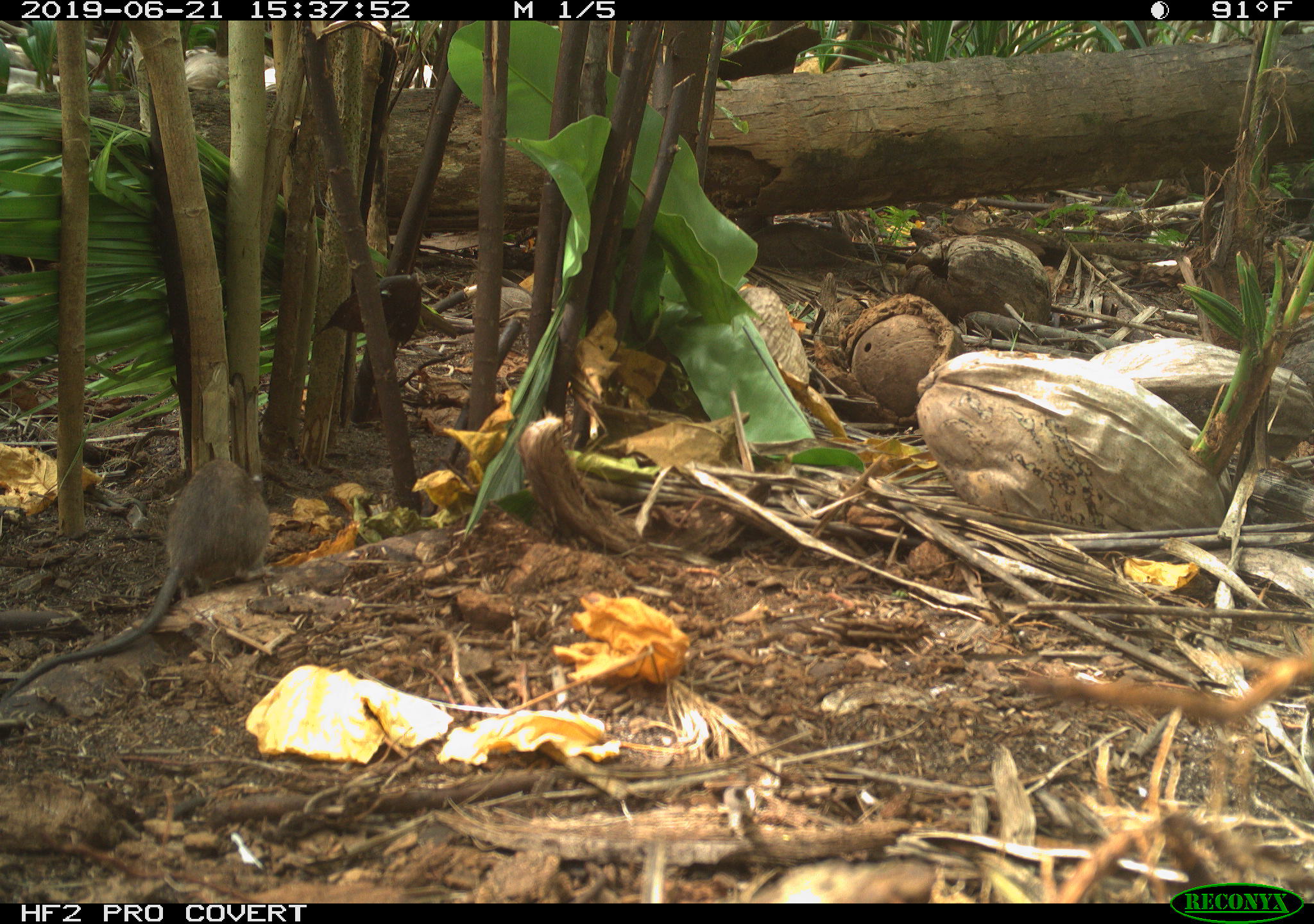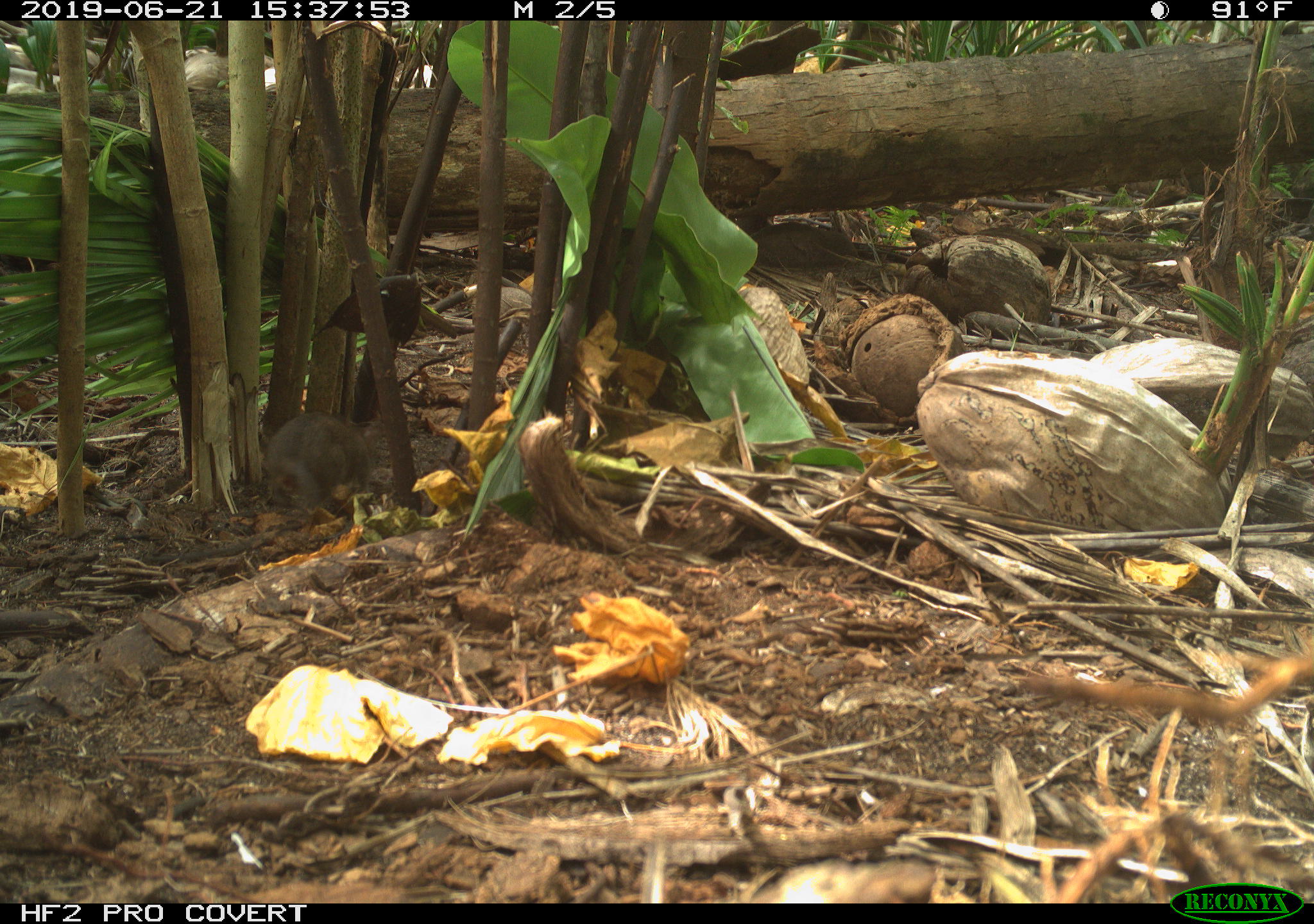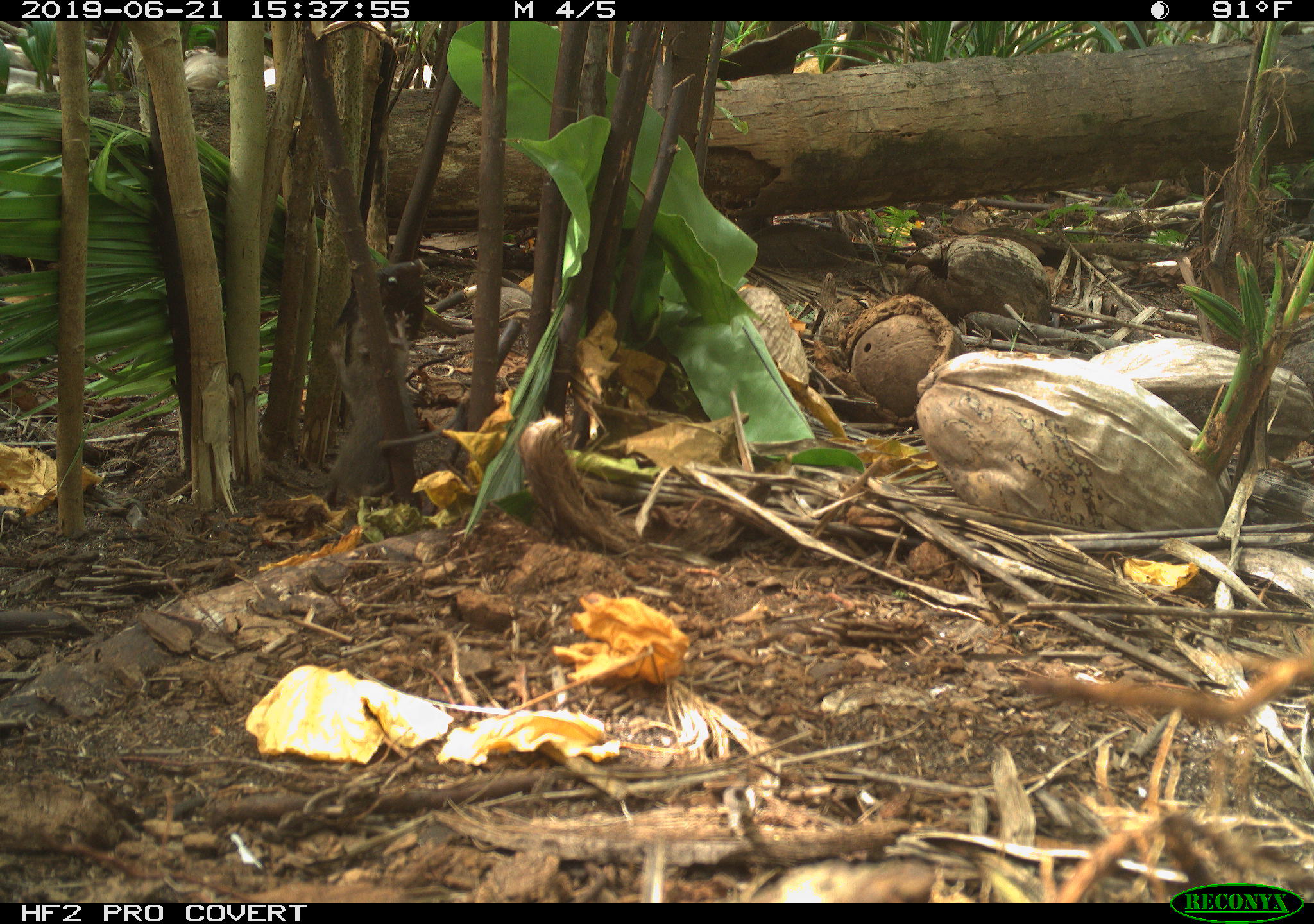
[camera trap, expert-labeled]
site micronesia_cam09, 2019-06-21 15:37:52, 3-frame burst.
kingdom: Animalia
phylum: Chordata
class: Mammalia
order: Rodentia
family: Muridae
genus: Rattus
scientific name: Rattus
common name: rat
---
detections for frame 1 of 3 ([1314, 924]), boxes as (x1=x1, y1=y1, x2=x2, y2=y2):
rat: (x1=1, y1=456, x2=272, y2=715)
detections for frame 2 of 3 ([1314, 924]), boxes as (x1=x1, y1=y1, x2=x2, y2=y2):
rat: (x1=259, y1=409, x2=373, y2=530)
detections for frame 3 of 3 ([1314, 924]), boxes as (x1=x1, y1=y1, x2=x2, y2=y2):
rat: (x1=321, y1=301, x2=439, y2=502)